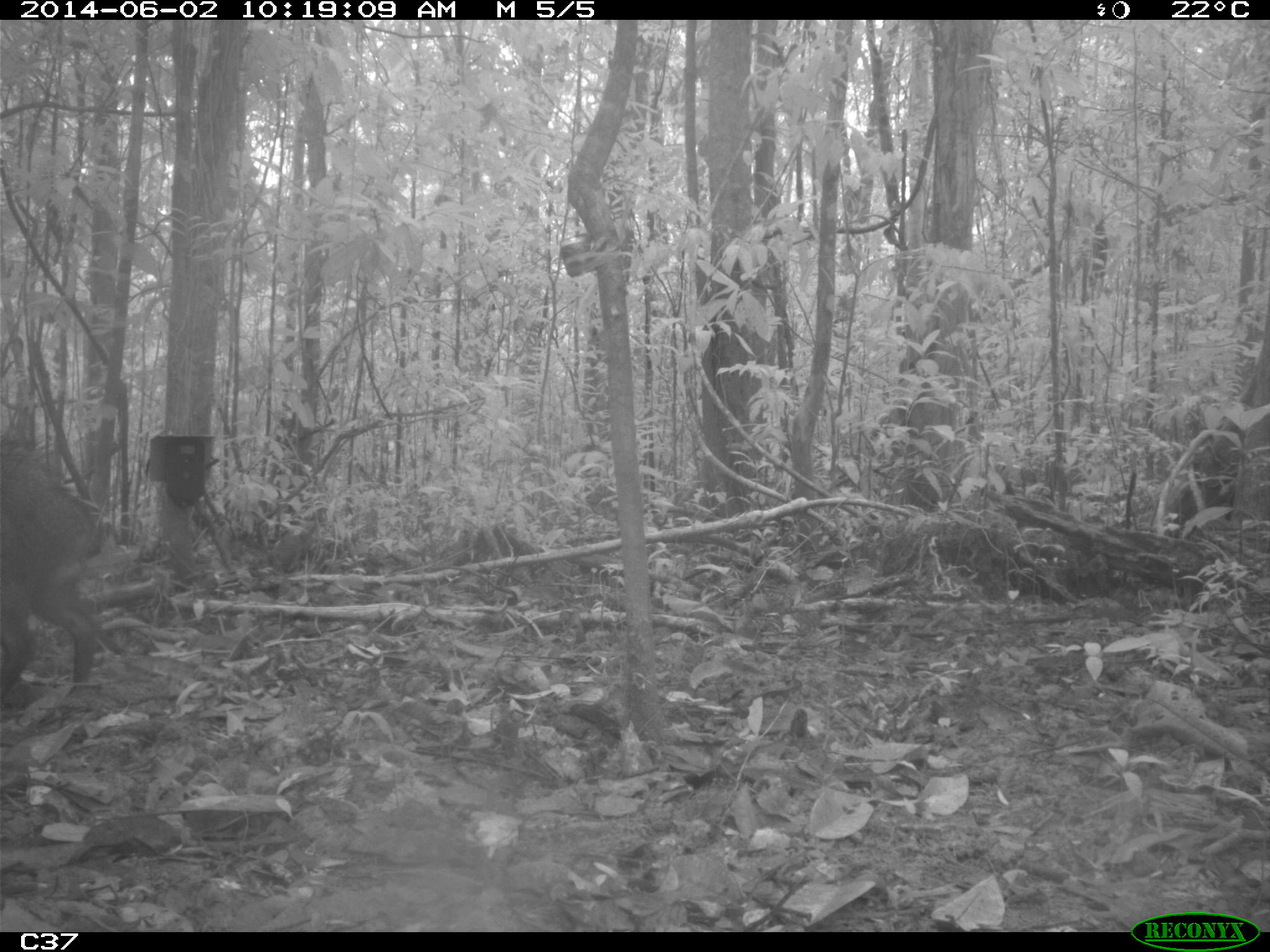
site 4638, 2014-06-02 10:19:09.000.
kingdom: Animalia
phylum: Chordata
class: Mammalia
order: Artiodactyla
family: Tayassuidae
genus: Pecari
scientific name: Pecari tajacu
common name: collared peccary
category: tayassu tajacu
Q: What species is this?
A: Tayassu tajacu (collared peccary) (Pecari tajacu).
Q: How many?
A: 1.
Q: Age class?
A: Adult.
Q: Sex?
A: Male.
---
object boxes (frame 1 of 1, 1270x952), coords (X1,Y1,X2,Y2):
tayassu tajacu: (1,445,111,696)